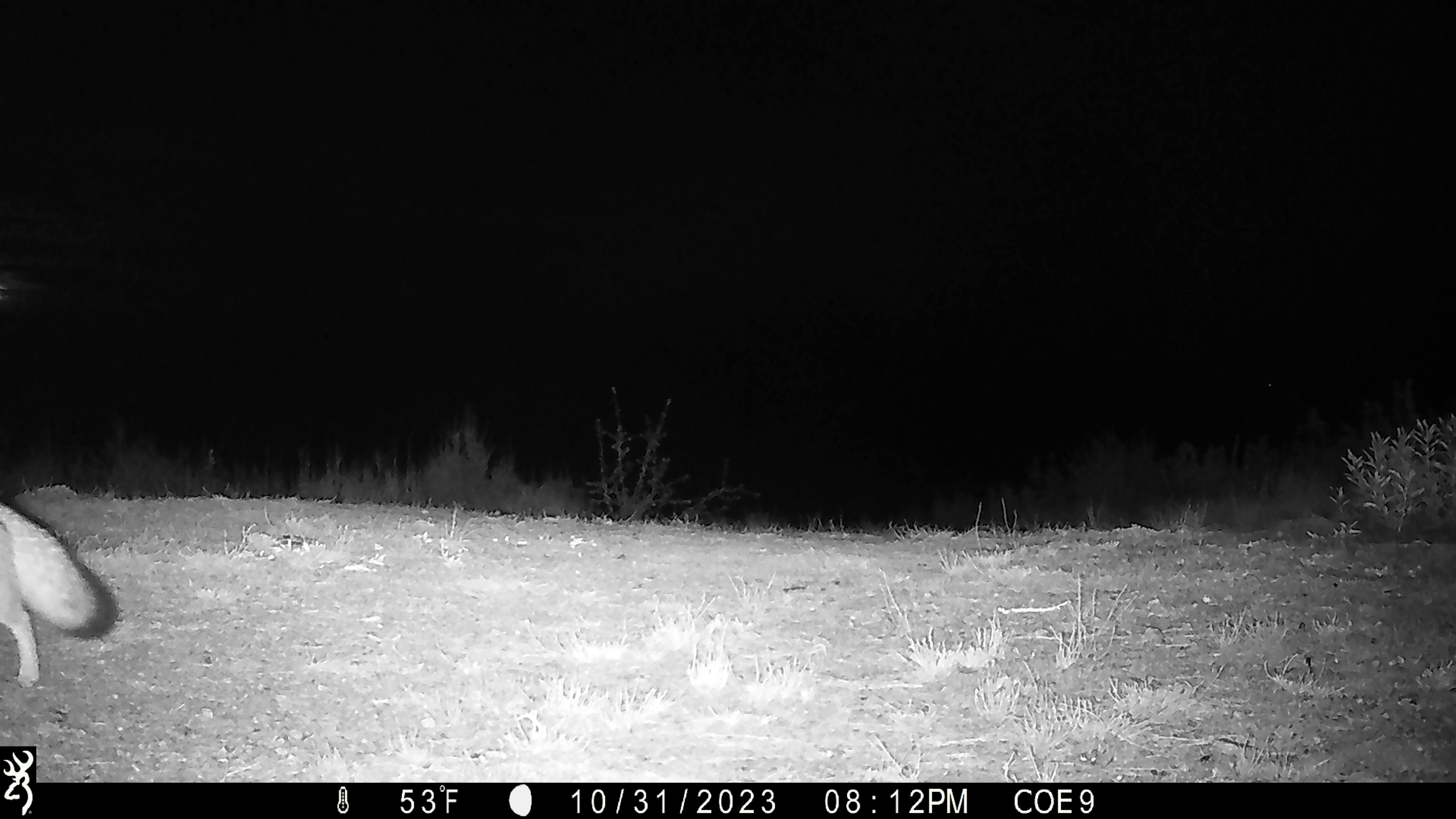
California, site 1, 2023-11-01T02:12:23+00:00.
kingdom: Animalia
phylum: Chordata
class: Mammalia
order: Carnivora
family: Canidae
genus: Urocyon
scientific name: Urocyon cinereoargenteus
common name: gray fox